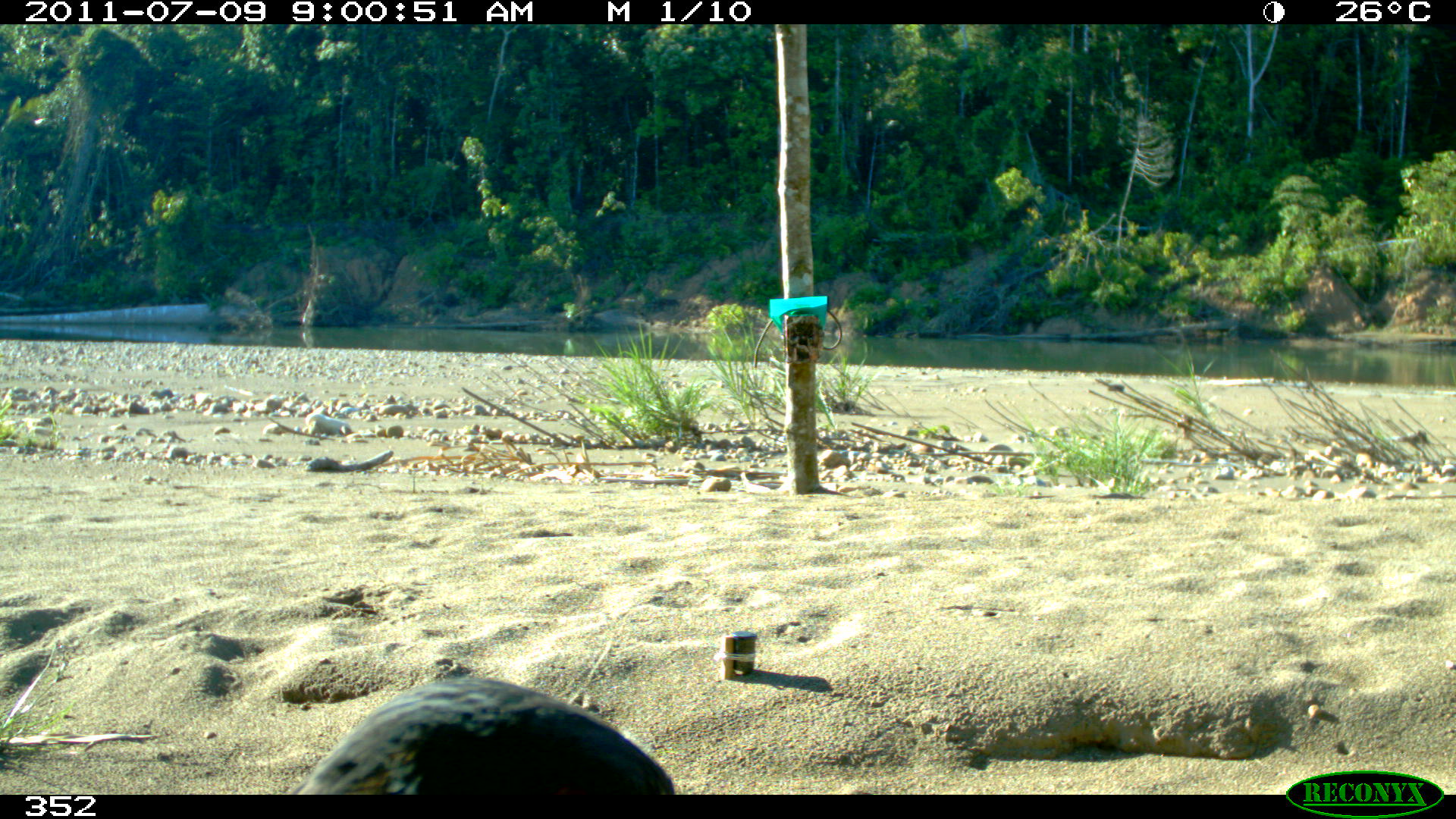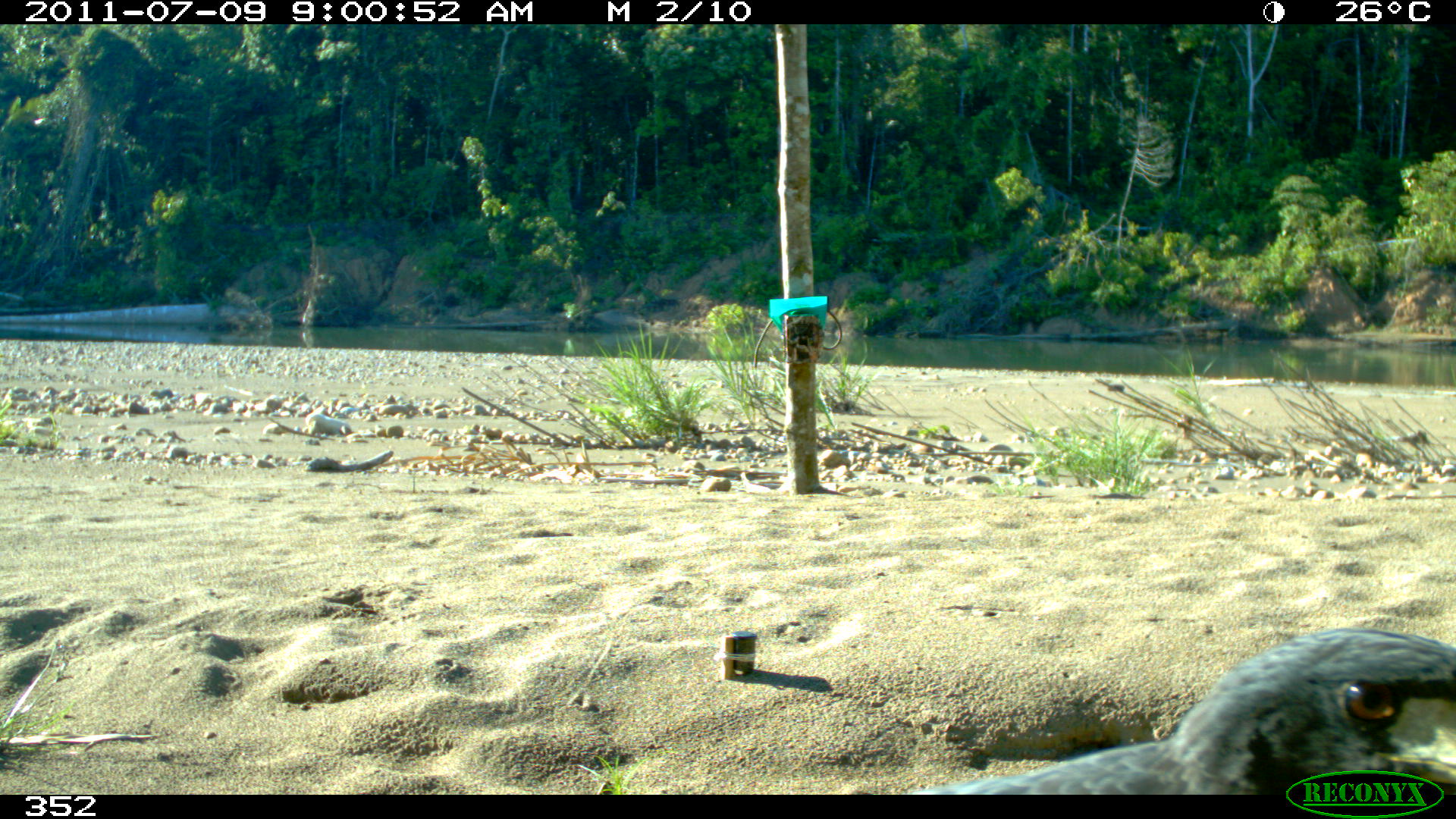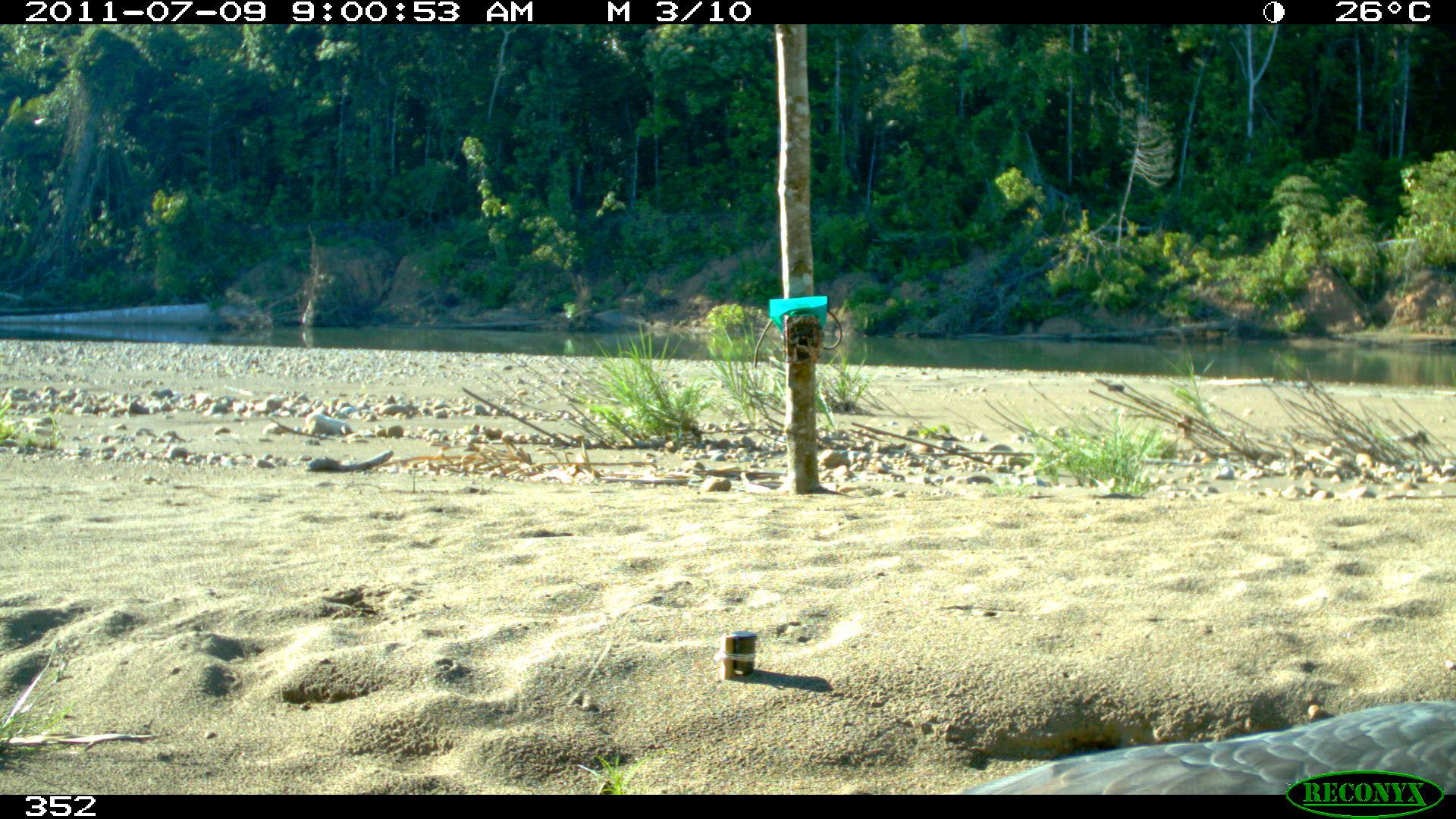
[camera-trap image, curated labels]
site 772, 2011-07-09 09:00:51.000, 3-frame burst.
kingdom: Animalia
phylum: Chordata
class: Aves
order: Accipitriformes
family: Accipitridae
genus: Buteogallus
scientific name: Buteogallus urubitinga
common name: great black hawk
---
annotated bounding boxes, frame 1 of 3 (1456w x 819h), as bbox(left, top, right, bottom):
buteogallus urubitinga: bbox(280, 678, 676, 794)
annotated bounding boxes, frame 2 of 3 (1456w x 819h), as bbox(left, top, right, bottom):
buteogallus urubitinga: bbox(909, 627, 1456, 794)